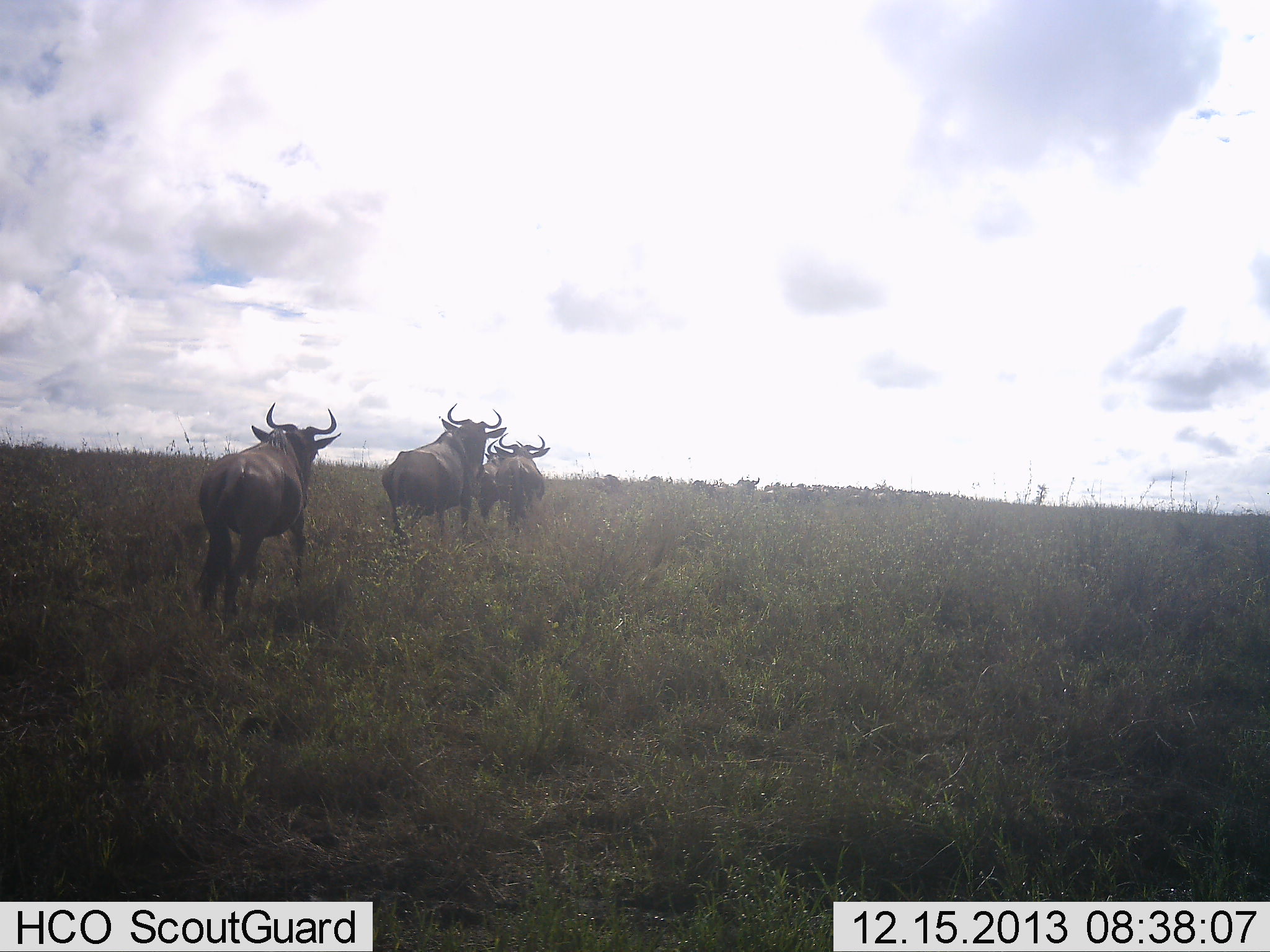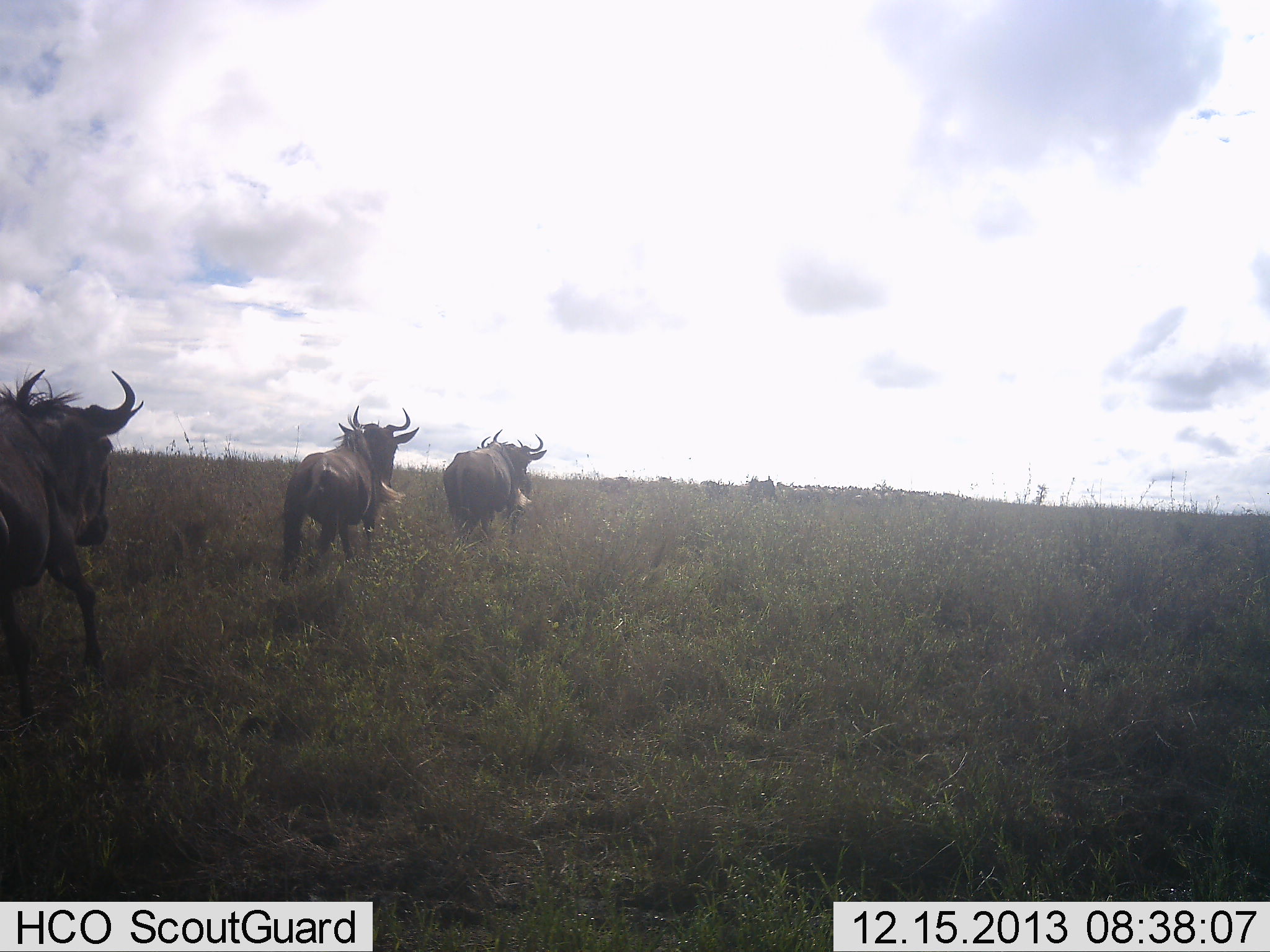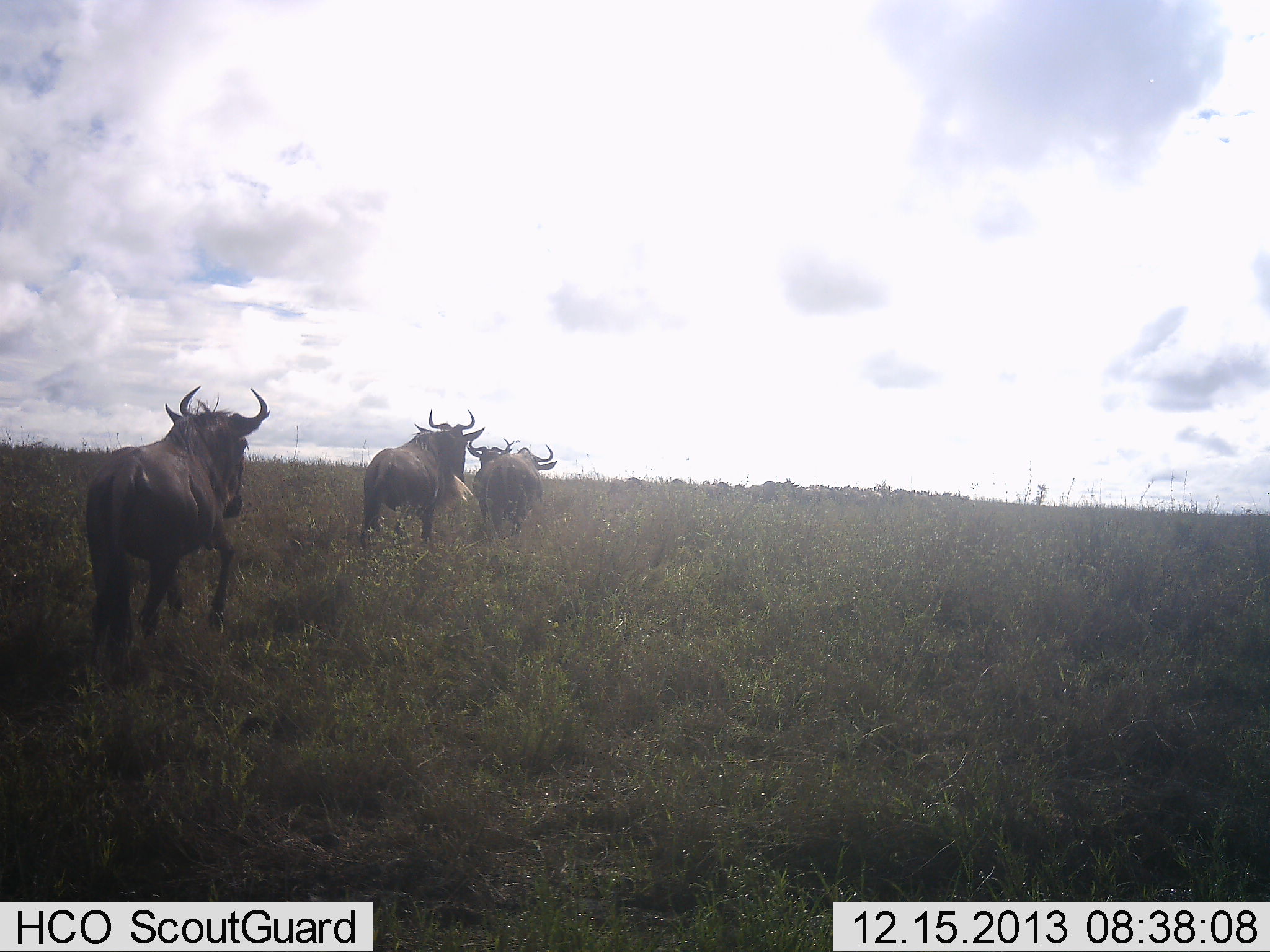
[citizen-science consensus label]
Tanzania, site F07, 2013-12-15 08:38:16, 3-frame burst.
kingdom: Animalia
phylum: Chordata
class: Mammalia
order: Artiodactyla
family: Bovidae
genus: Connochaetes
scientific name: Connochaetes taurinus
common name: blue wildebeest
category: wildebeest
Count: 11-50.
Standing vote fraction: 10%.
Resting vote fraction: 0%.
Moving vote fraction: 100%.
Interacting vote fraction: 0%.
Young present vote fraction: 0%.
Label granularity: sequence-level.